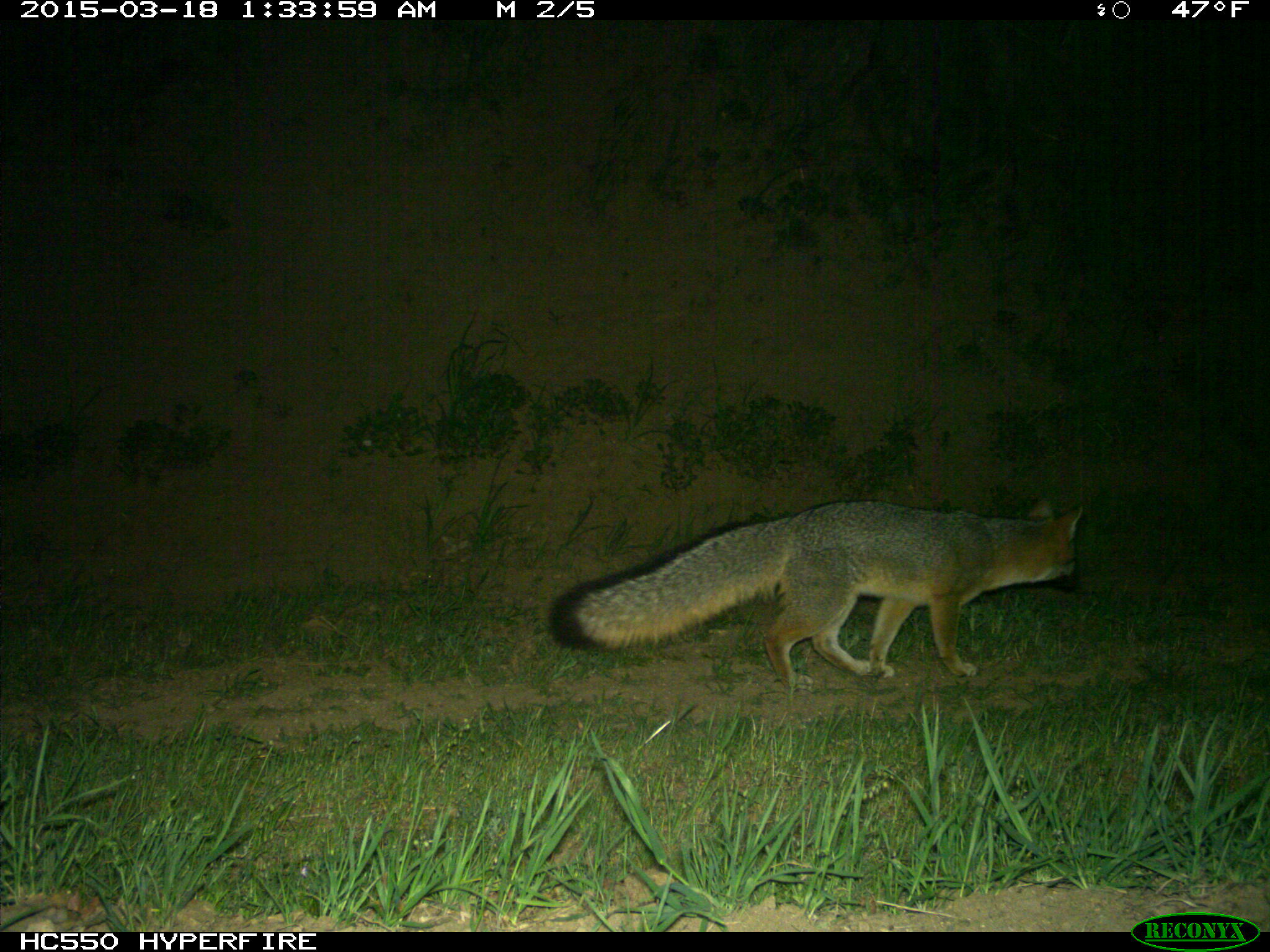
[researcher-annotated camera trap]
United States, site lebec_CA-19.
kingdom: Animalia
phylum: Chordata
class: Mammalia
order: Carnivora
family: Canidae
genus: Urocyon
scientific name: Urocyon cinereoargenteus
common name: gray fox